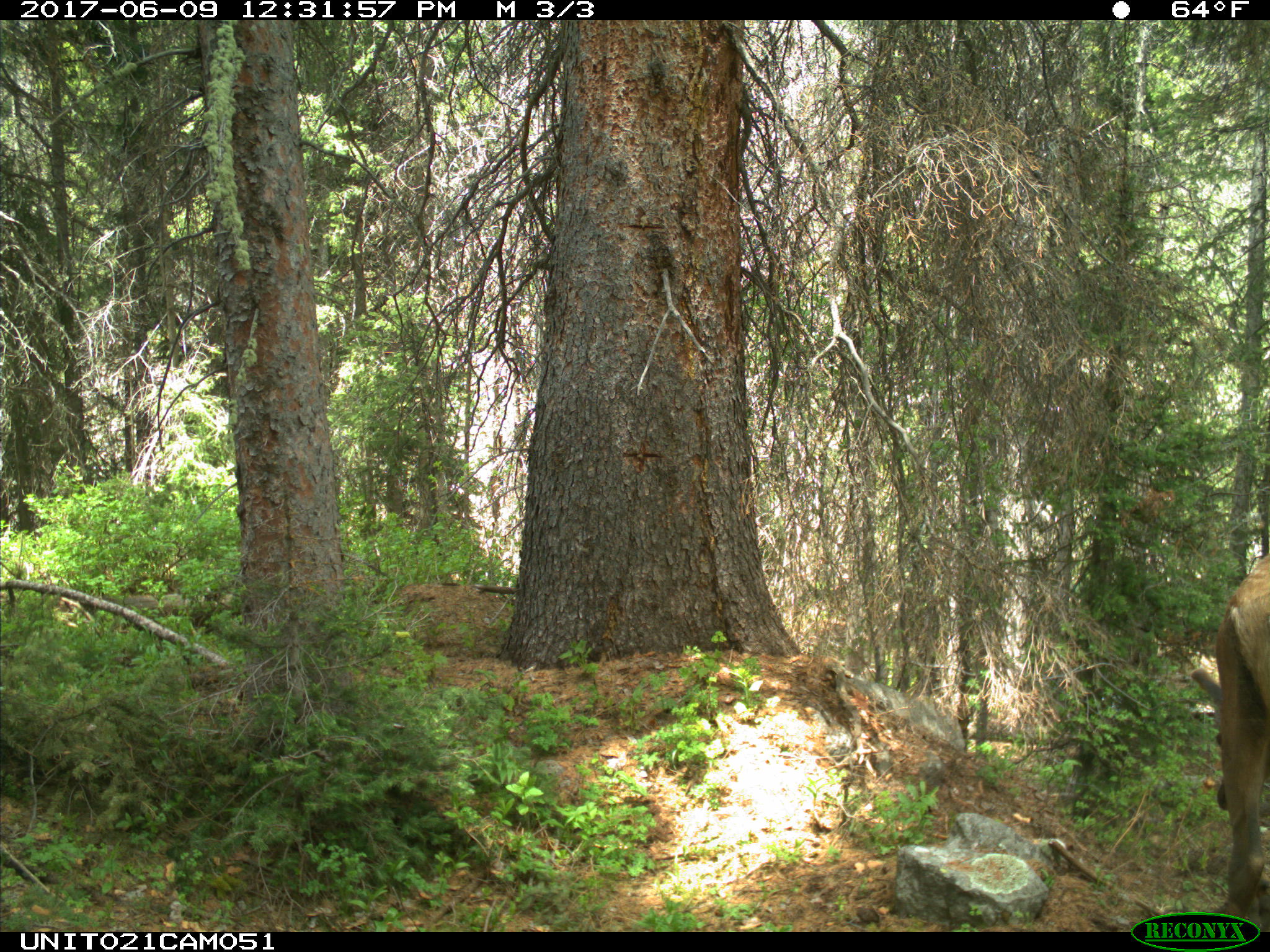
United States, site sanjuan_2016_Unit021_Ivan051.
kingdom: Animalia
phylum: Chordata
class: Mammalia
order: Artiodactyla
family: Cervidae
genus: Cervus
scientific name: Cervus elaphus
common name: red deer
Cervus elaphus (red deer).